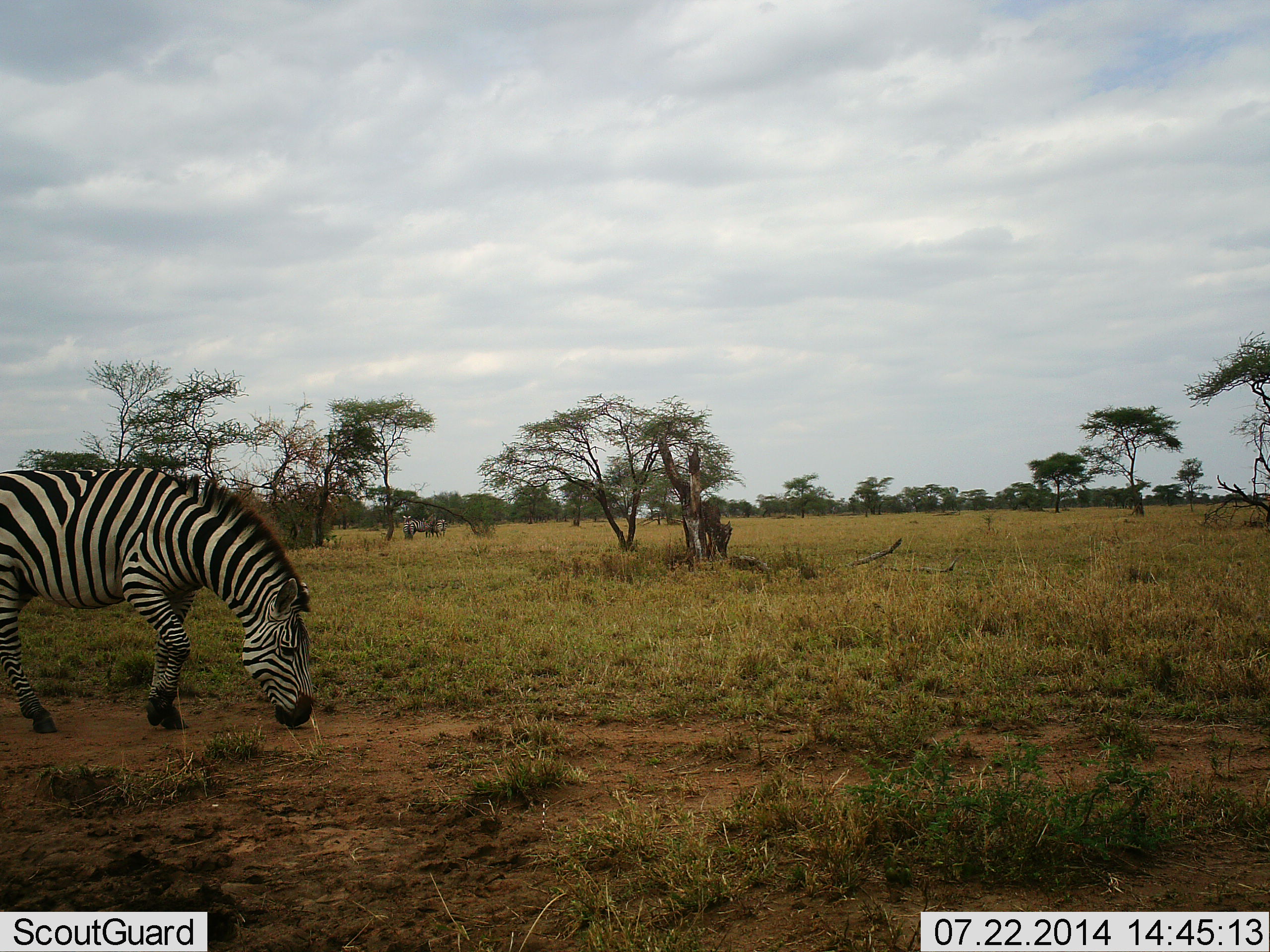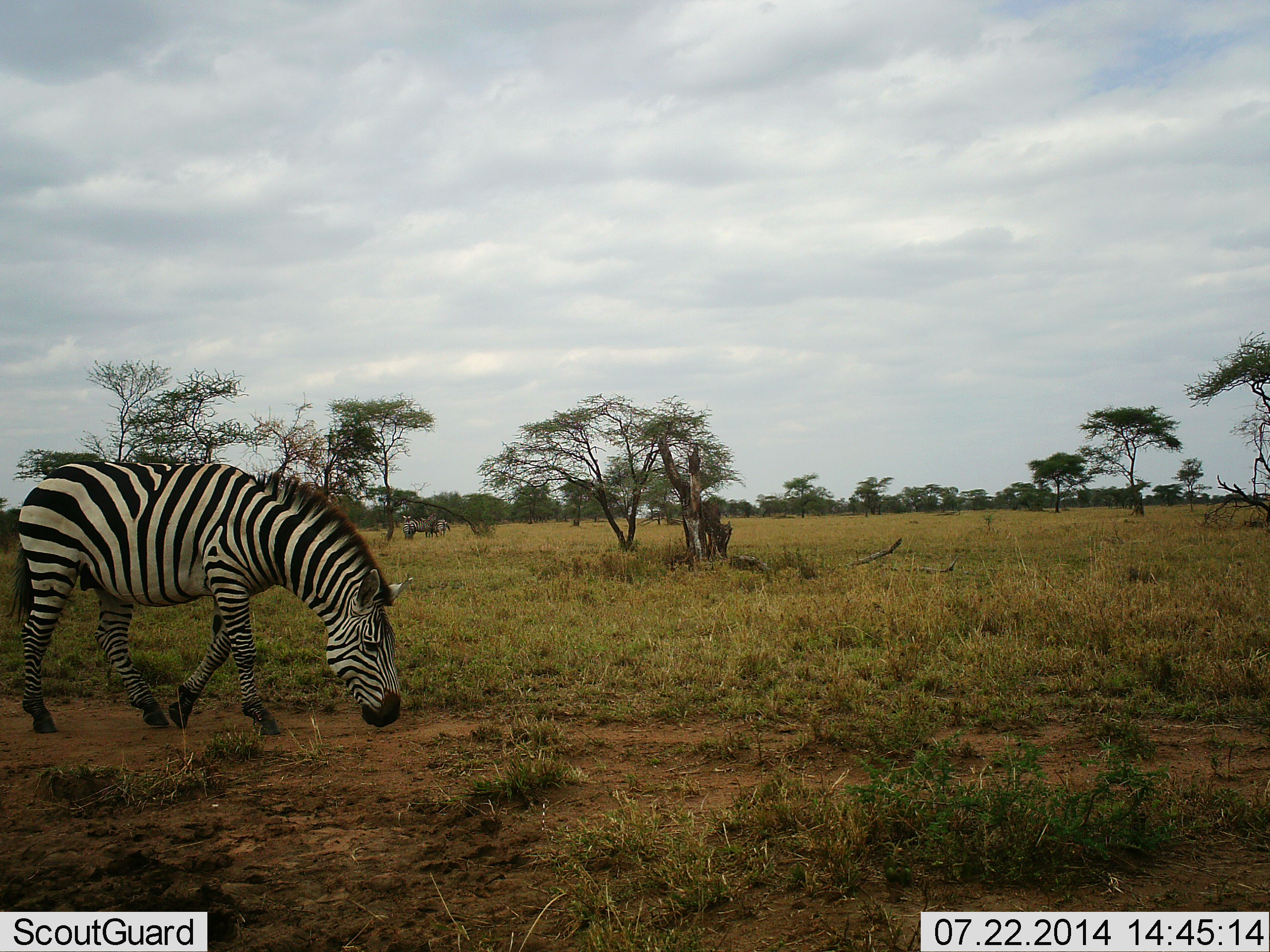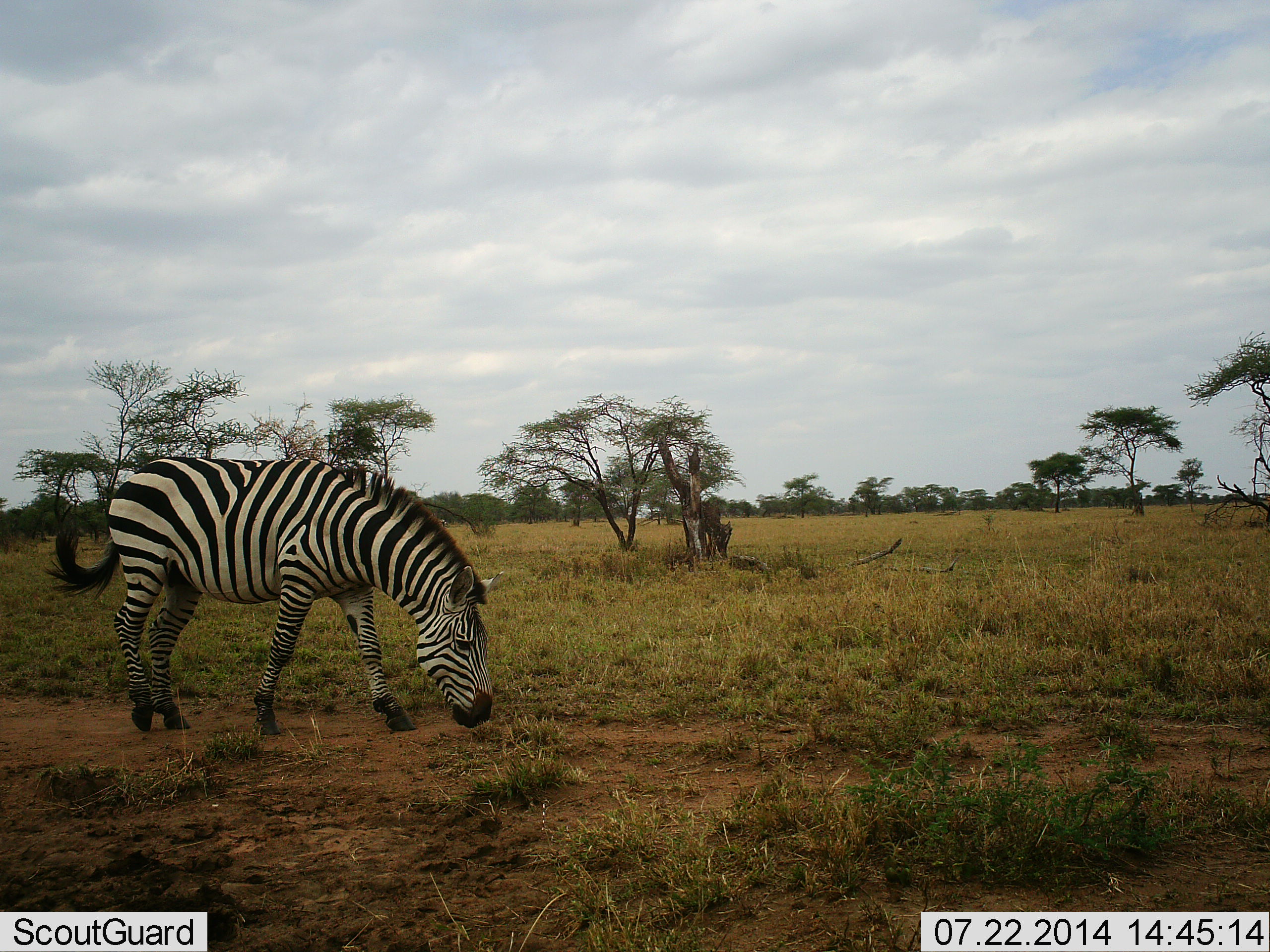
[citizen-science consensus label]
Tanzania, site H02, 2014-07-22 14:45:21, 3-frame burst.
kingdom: Animalia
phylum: Chordata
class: Mammalia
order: Perissodactyla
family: Equidae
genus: Equus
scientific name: Equus quagga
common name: plains zebra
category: zebra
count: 1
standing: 20%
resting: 0%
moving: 70%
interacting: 0%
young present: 0%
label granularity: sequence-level